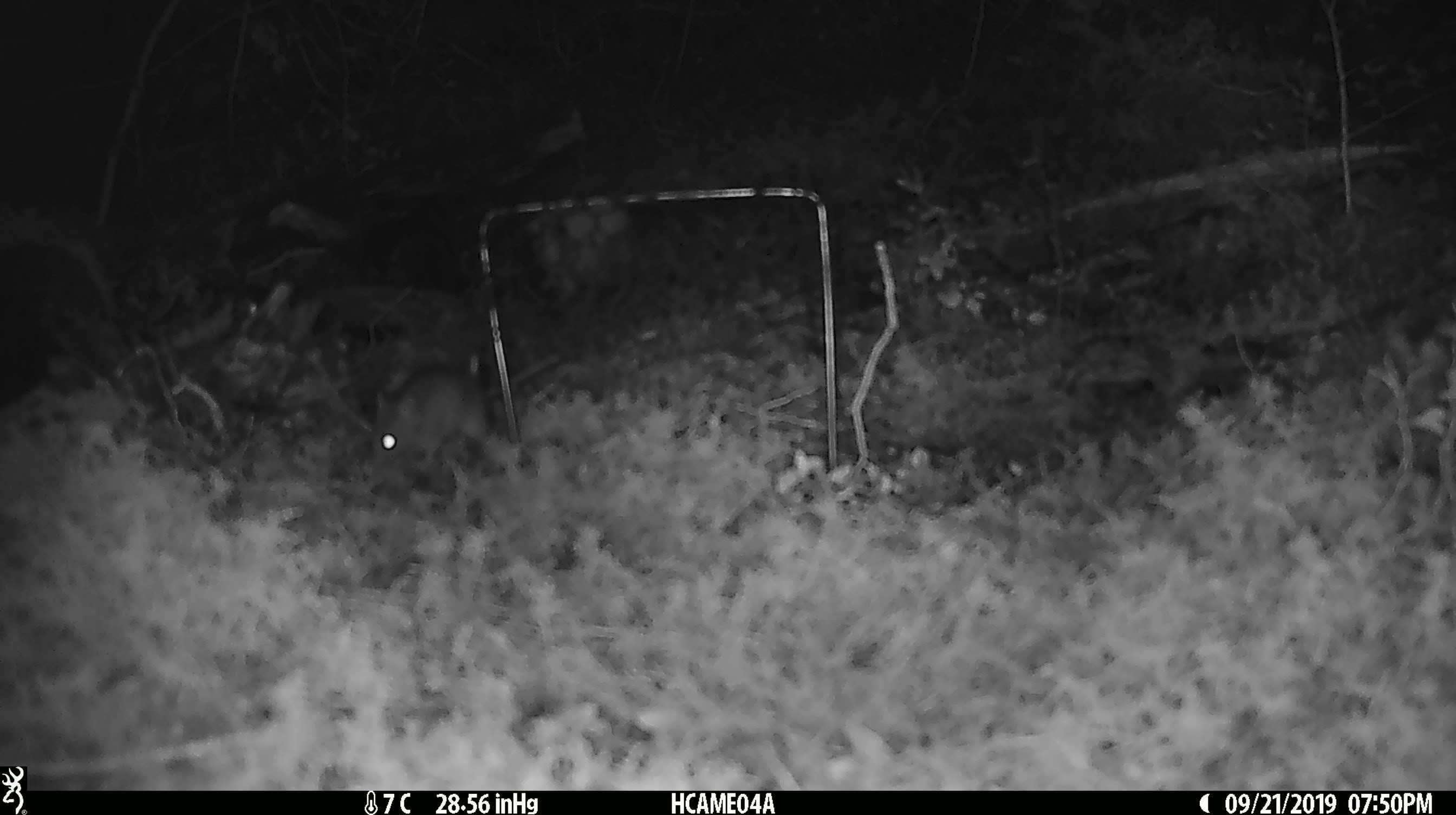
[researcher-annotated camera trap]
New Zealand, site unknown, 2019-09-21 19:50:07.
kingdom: Animalia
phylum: Chordata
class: Mammalia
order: Rodentia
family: Muridae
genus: Mus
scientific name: Mus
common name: mouse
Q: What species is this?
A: Mouse (Mus).